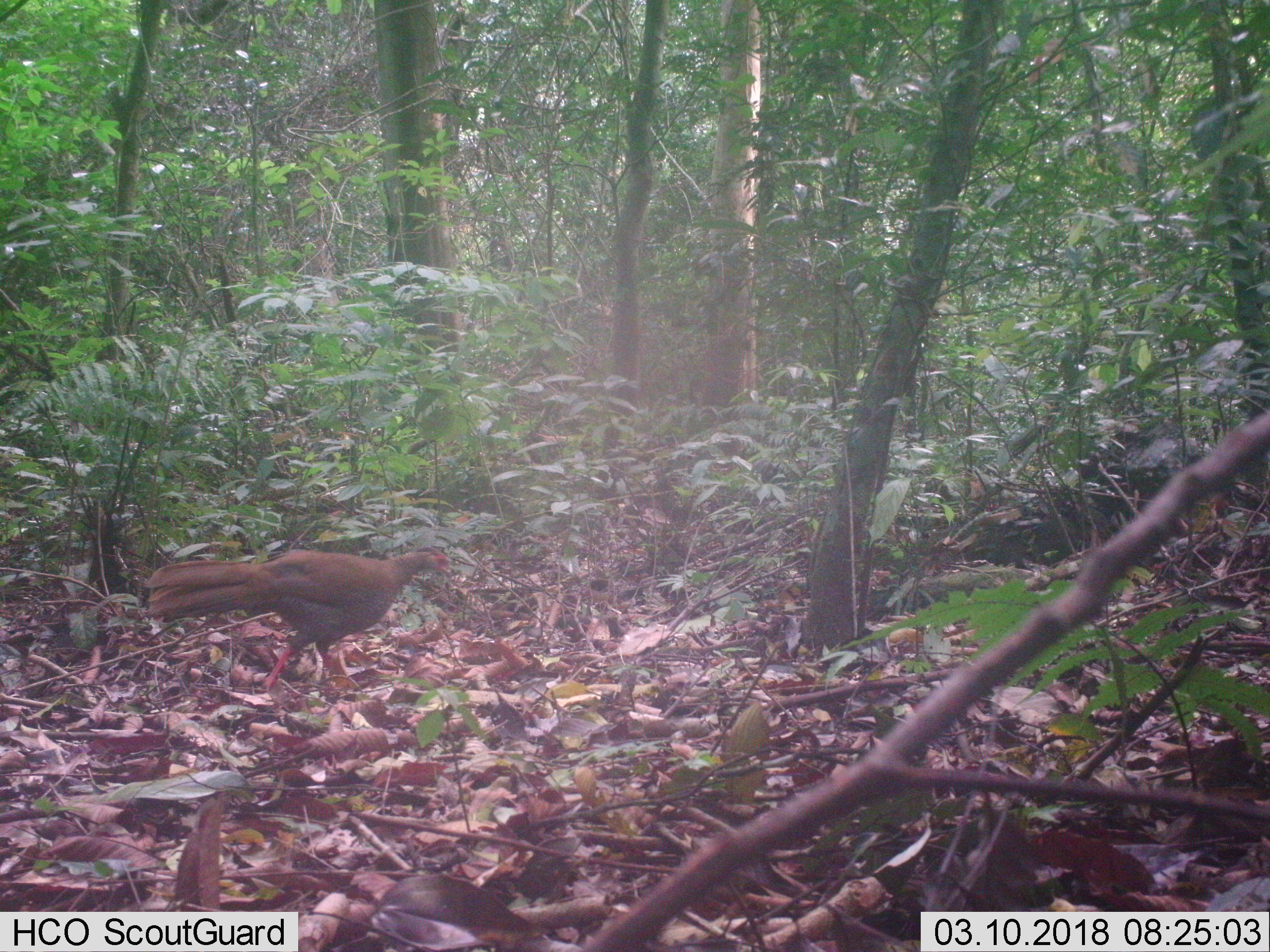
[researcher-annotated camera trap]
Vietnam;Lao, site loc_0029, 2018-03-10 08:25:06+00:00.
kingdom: Animalia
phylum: Chordata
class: Aves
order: Galliformes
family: Phasianidae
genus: Lophura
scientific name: Lophura nycthemera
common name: silver pheasant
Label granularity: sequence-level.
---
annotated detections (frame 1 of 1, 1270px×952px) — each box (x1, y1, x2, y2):
silver pheasant: (144, 544, 453, 691)